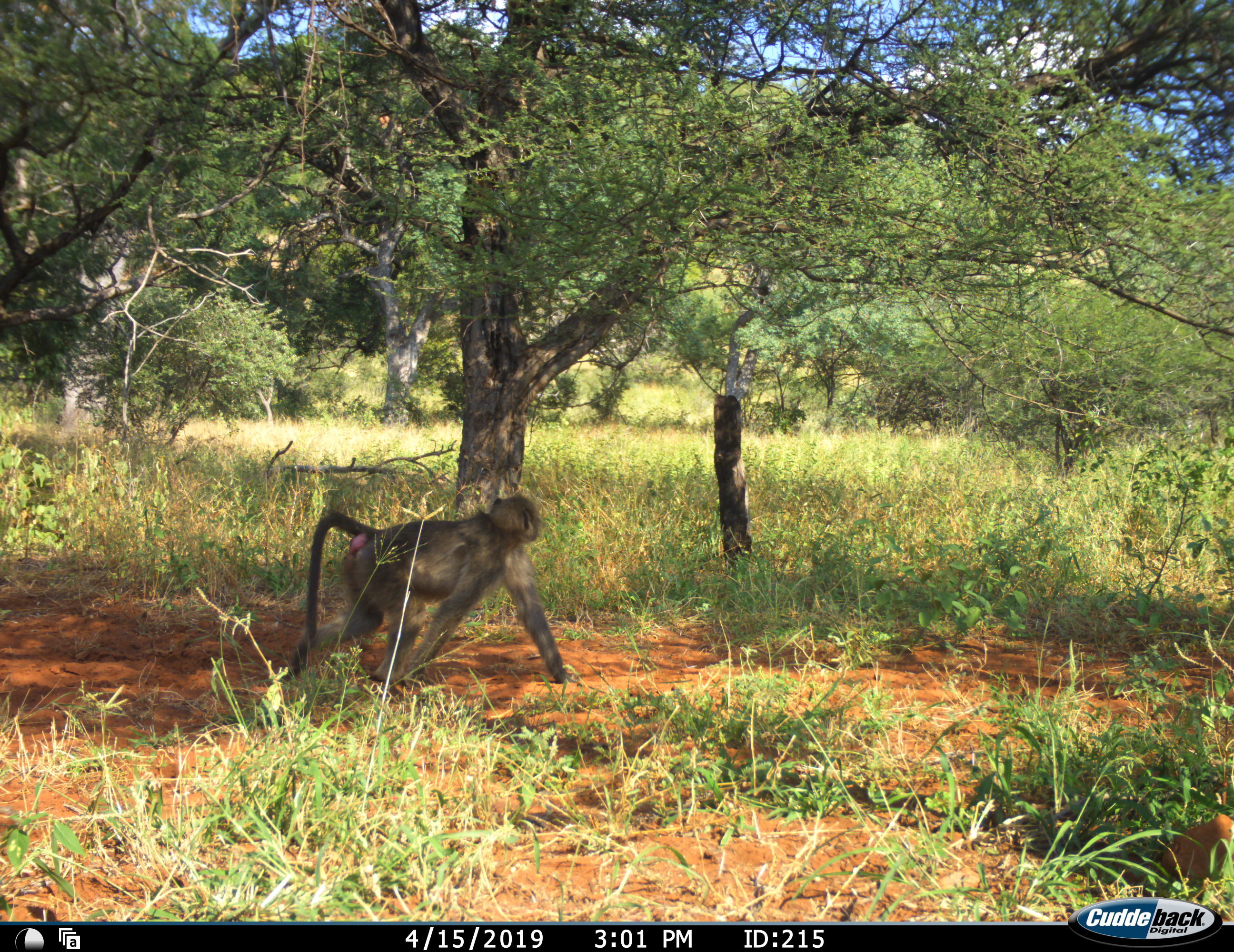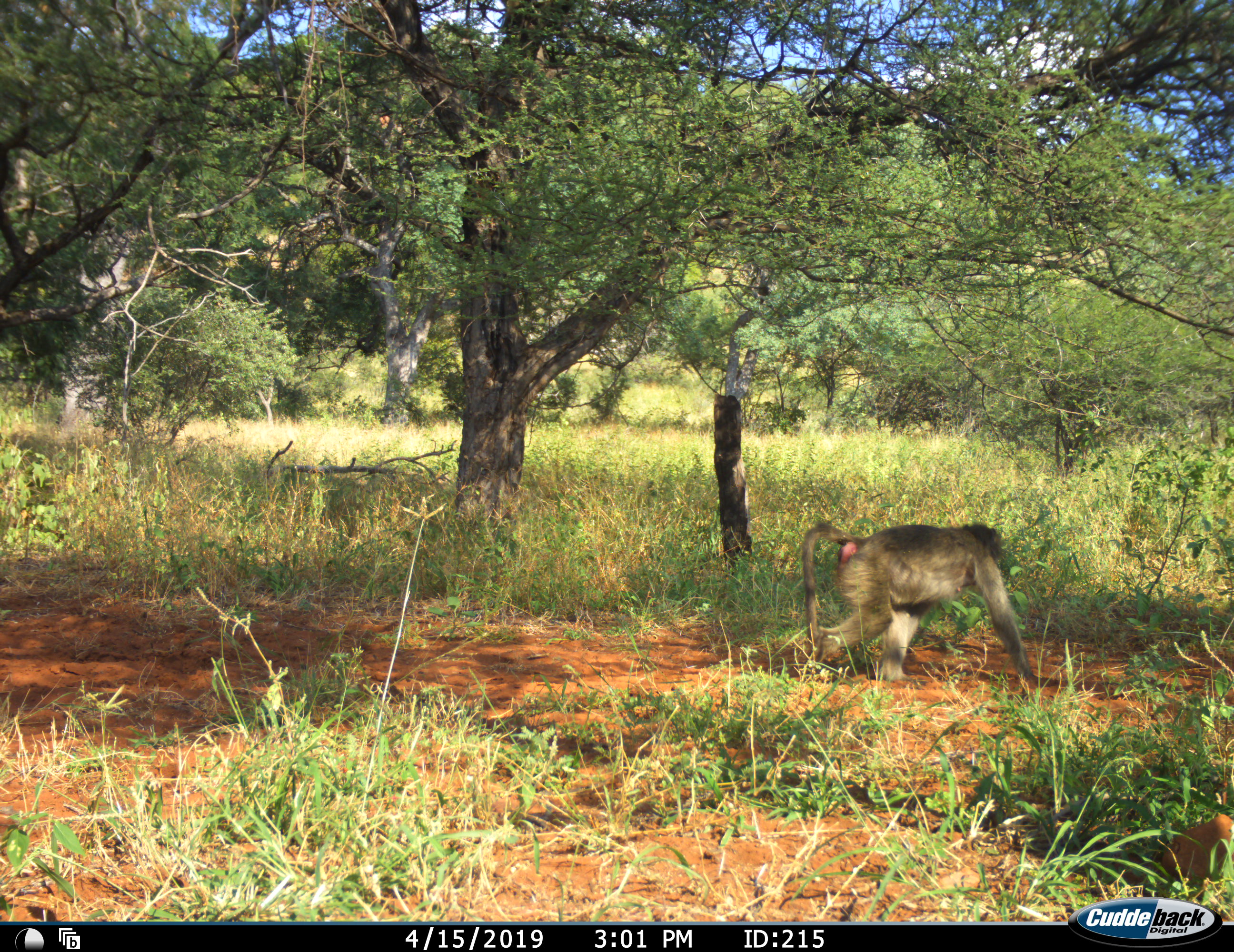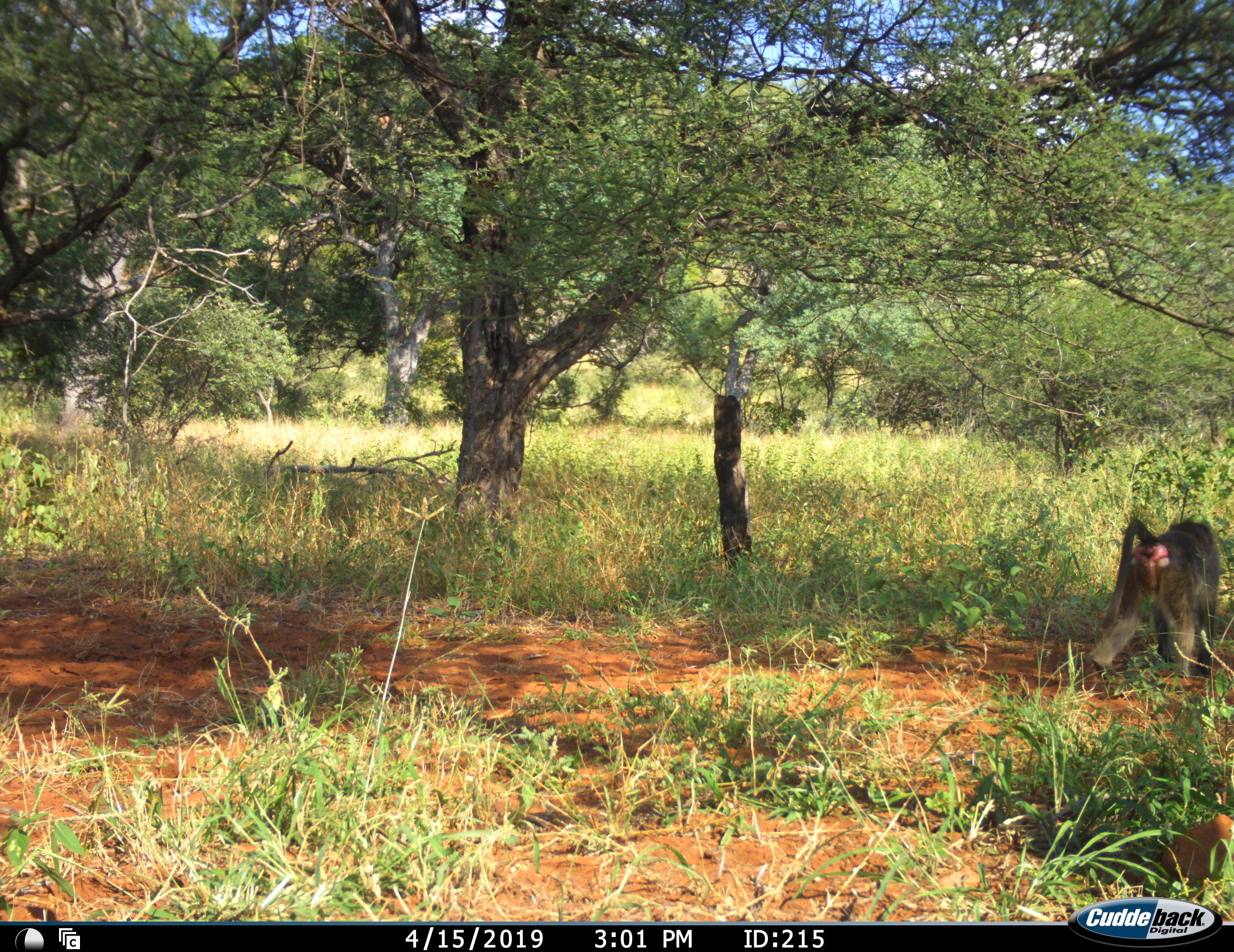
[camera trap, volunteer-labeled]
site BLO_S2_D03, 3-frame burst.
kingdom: Animalia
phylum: Chordata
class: Mammalia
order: Primates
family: Cercopithecidae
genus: Papio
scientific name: Papio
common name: baboon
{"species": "baboon (Papio)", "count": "1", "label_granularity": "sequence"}